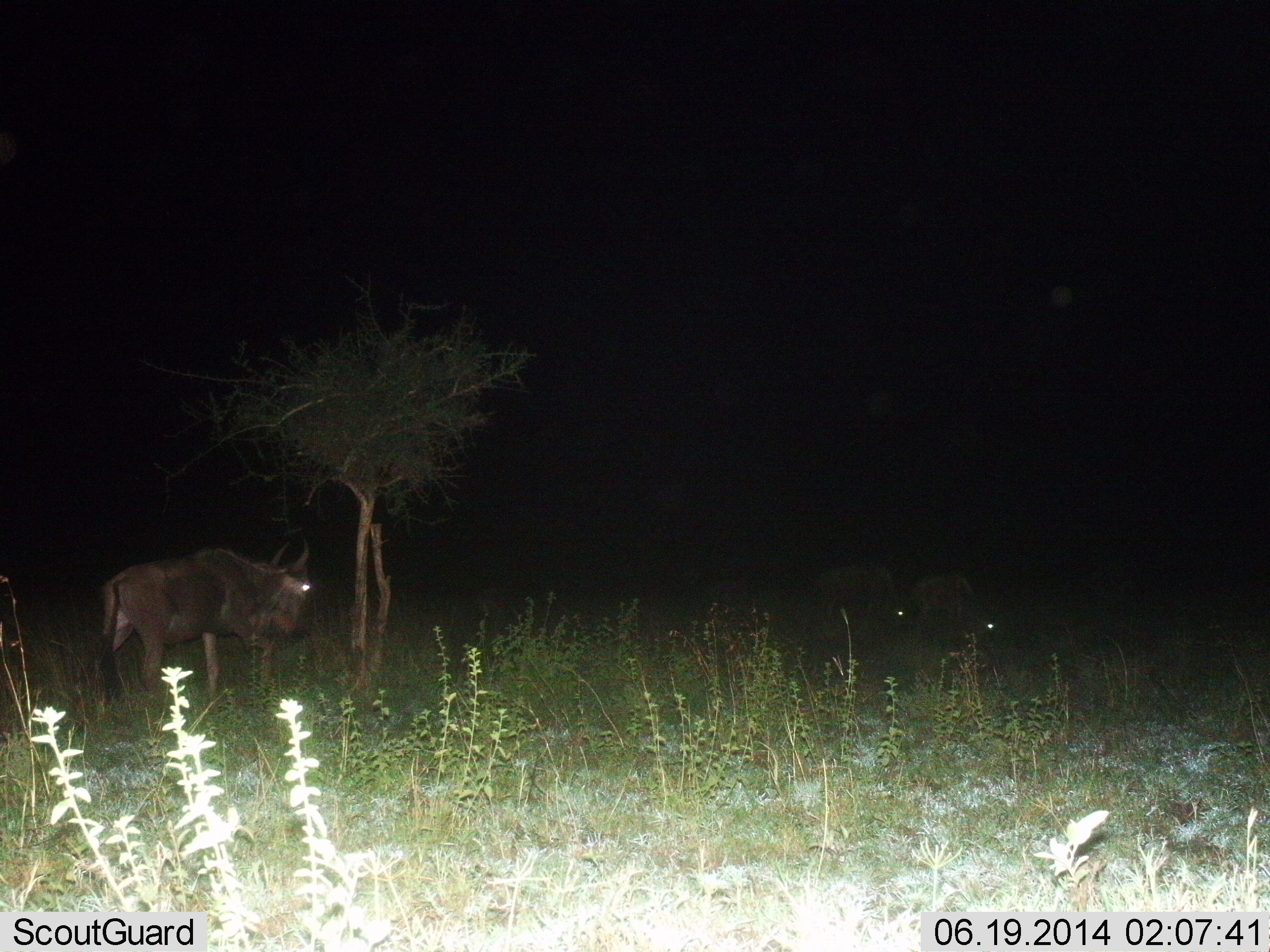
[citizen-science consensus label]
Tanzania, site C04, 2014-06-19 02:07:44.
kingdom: Animalia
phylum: Chordata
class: Mammalia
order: Artiodactyla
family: Bovidae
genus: Connochaetes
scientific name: Connochaetes taurinus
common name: blue wildebeest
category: wildebeest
Wildebeest (blue wildebeest) (Connochaetes taurinus), count 3. Behavior (volunteer vote fractions): standing 50%, resting 0%, moving 40%, interacting 0%. Young present (vote fraction): 0%. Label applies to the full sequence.